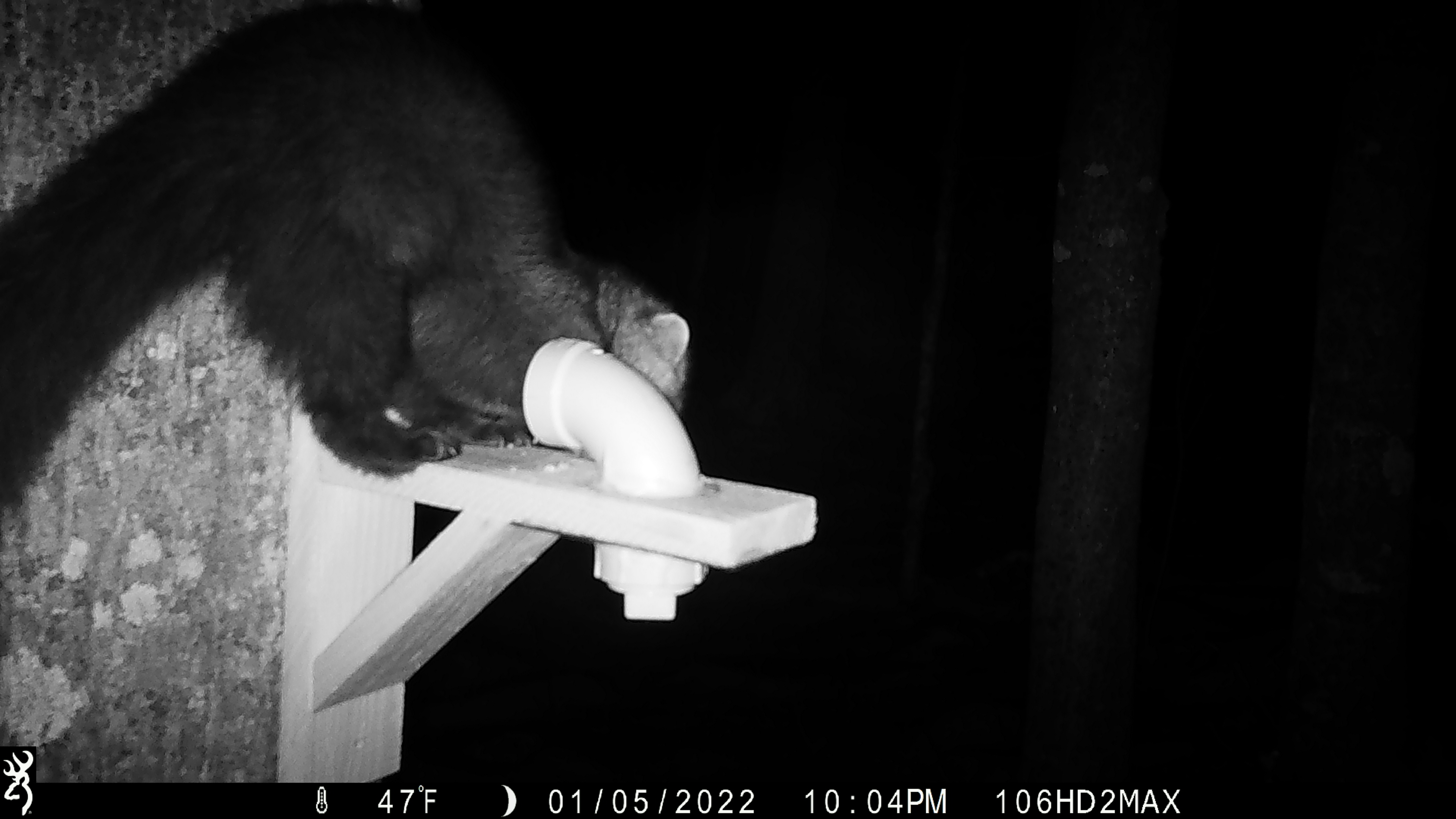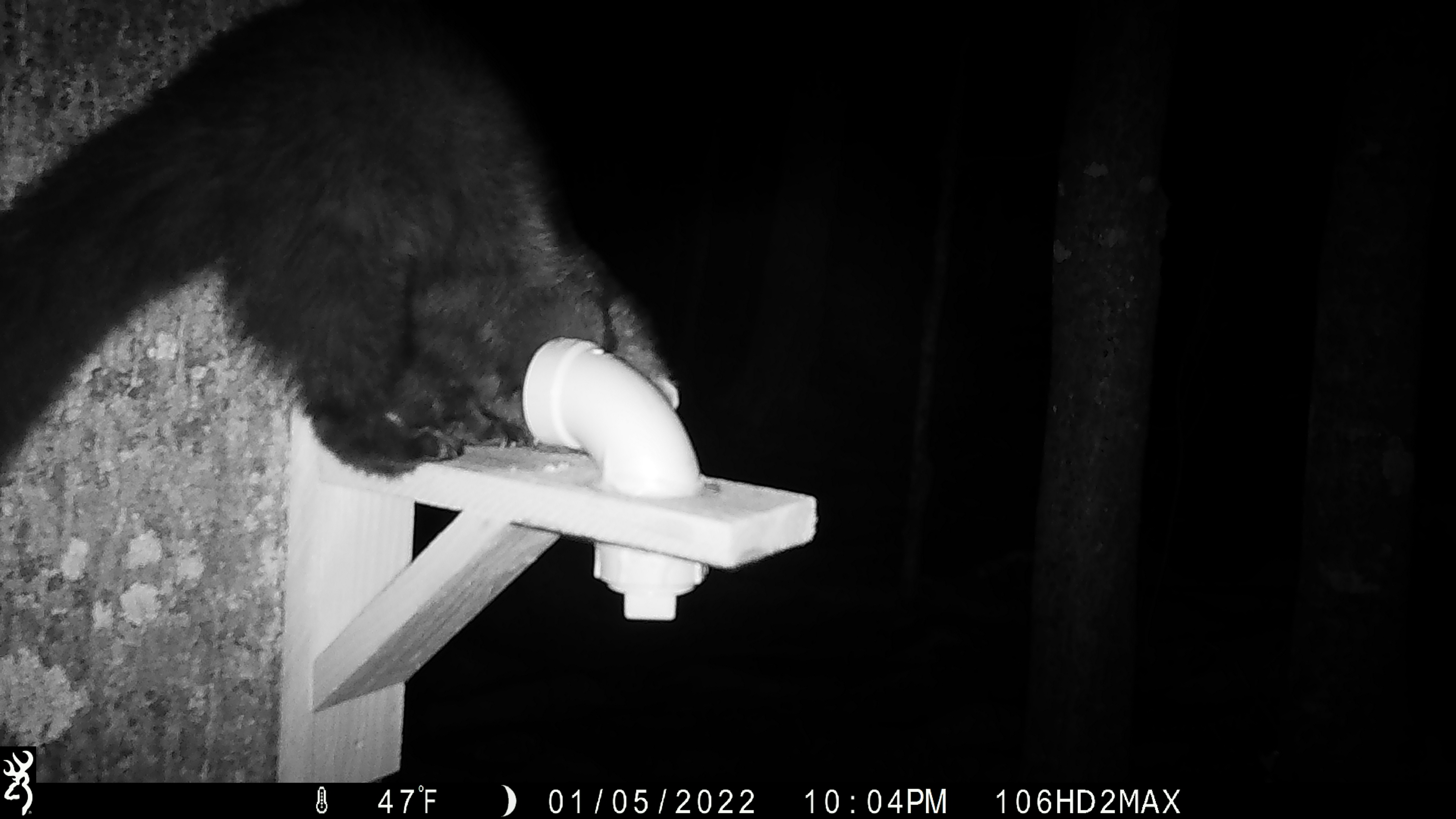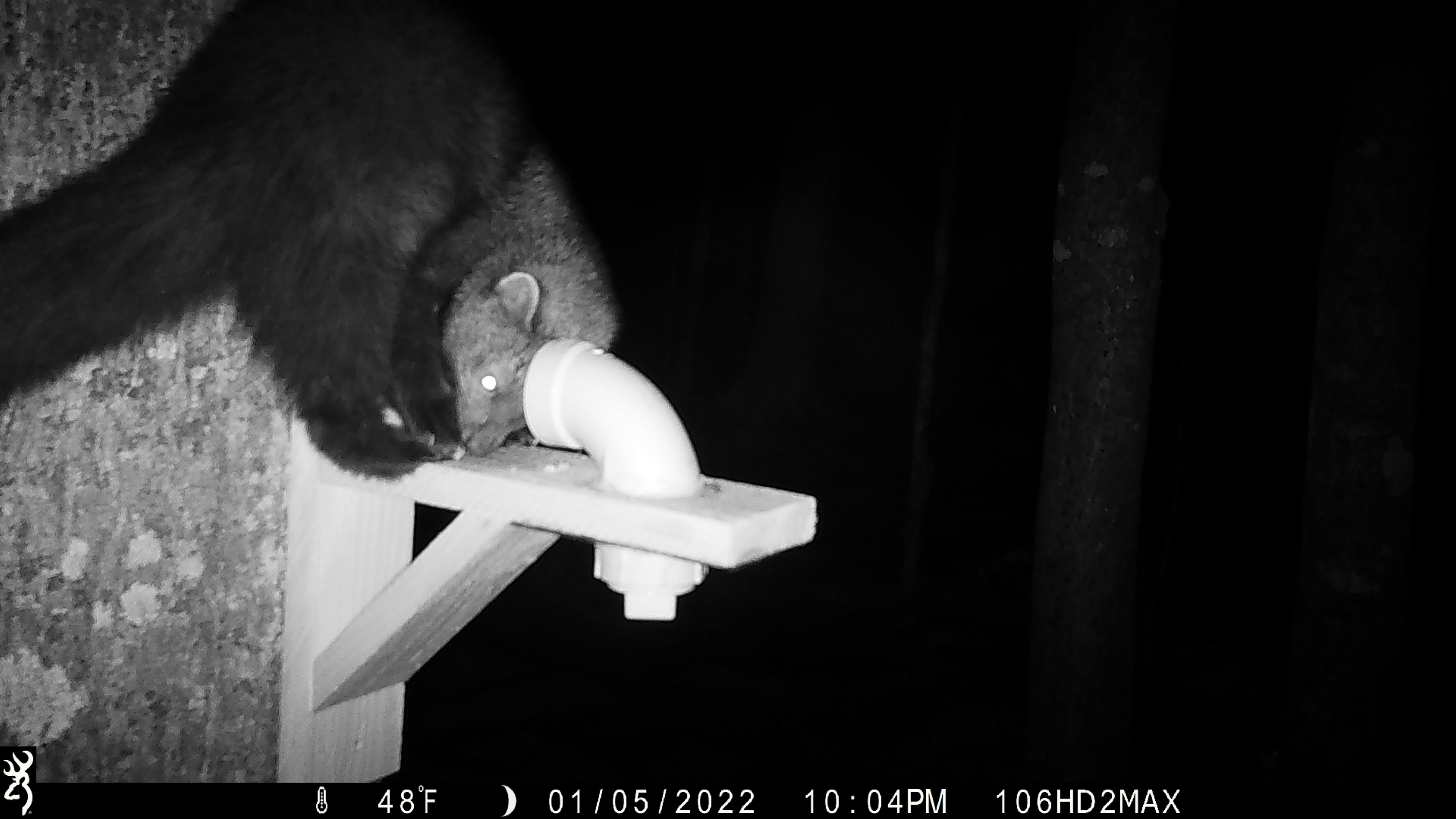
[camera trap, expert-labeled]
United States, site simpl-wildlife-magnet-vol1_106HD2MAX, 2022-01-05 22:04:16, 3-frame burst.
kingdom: Animalia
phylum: Chordata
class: Mammalia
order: Carnivora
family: Mustelidae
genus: Pekania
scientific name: Pekania pennanti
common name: fisher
Fisher (Pekania pennanti).